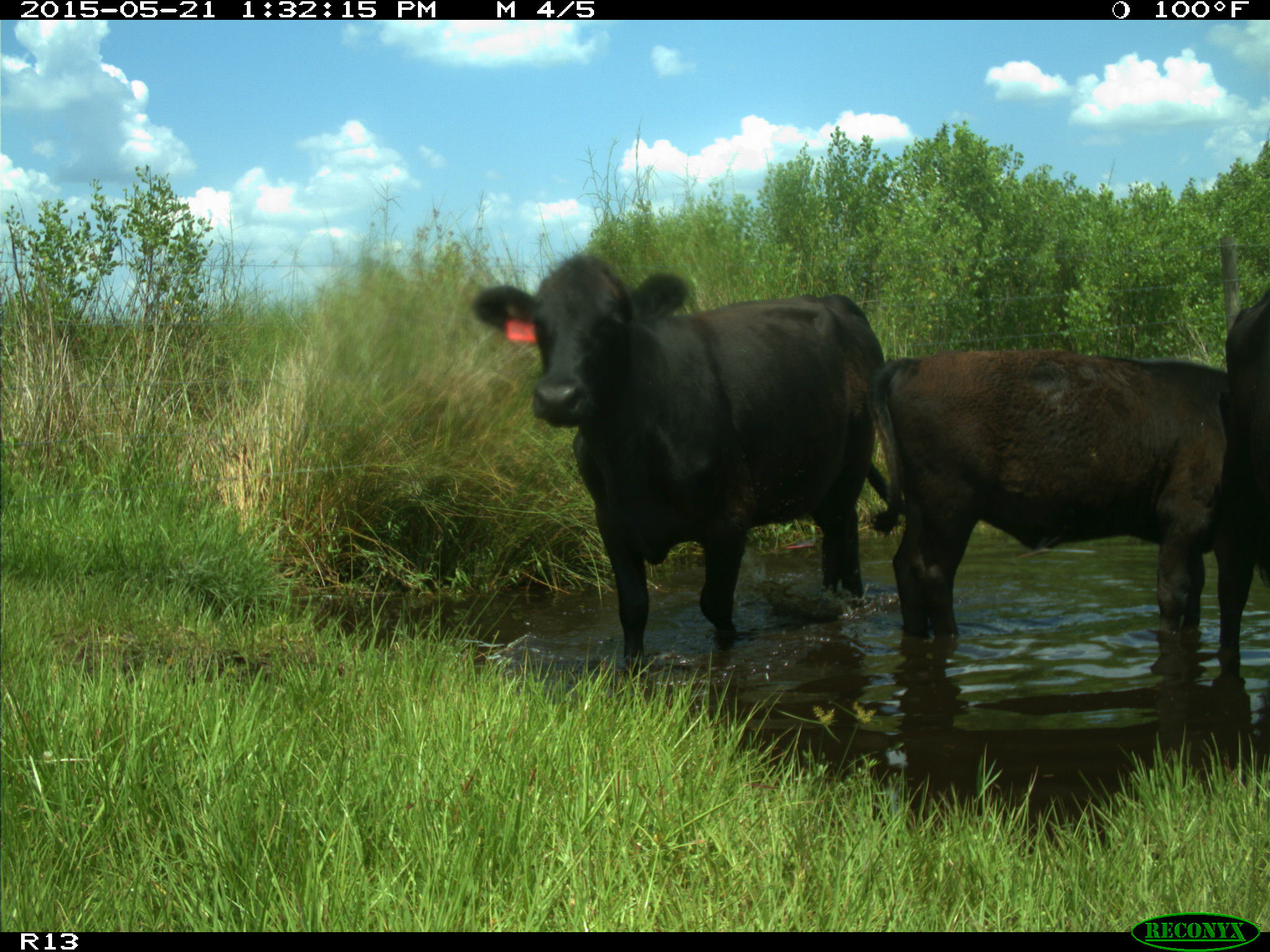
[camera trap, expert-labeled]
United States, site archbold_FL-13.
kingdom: Animalia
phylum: Chordata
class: Mammalia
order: Artiodactyla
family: Bovidae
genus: Bos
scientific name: Bos taurus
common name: domestic cow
Bos taurus (domestic cow).